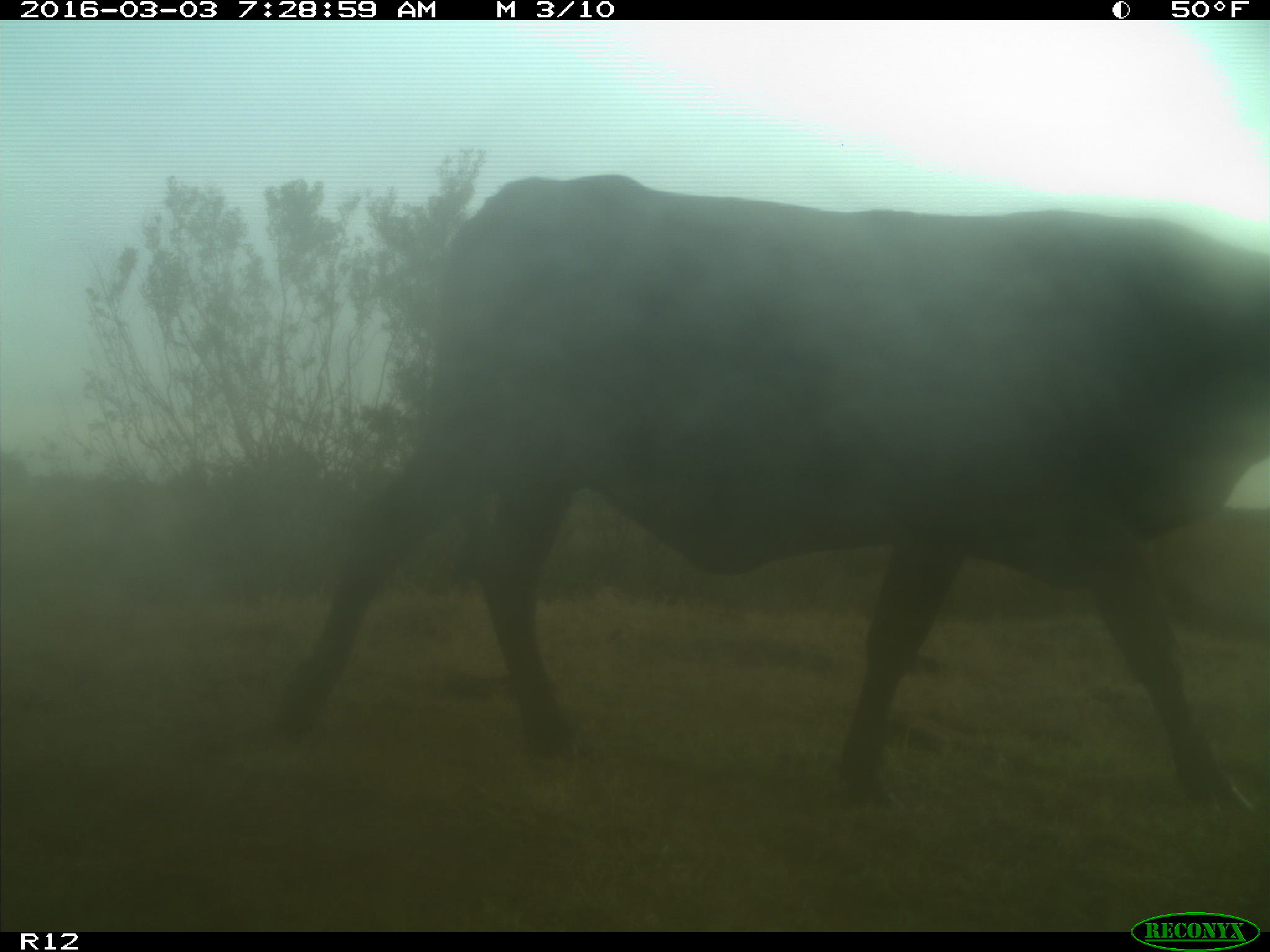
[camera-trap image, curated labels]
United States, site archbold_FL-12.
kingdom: Animalia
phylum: Chordata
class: Mammalia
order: Artiodactyla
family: Bovidae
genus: Bos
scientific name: Bos taurus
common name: domestic cow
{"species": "Bos taurus (domestic cow)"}